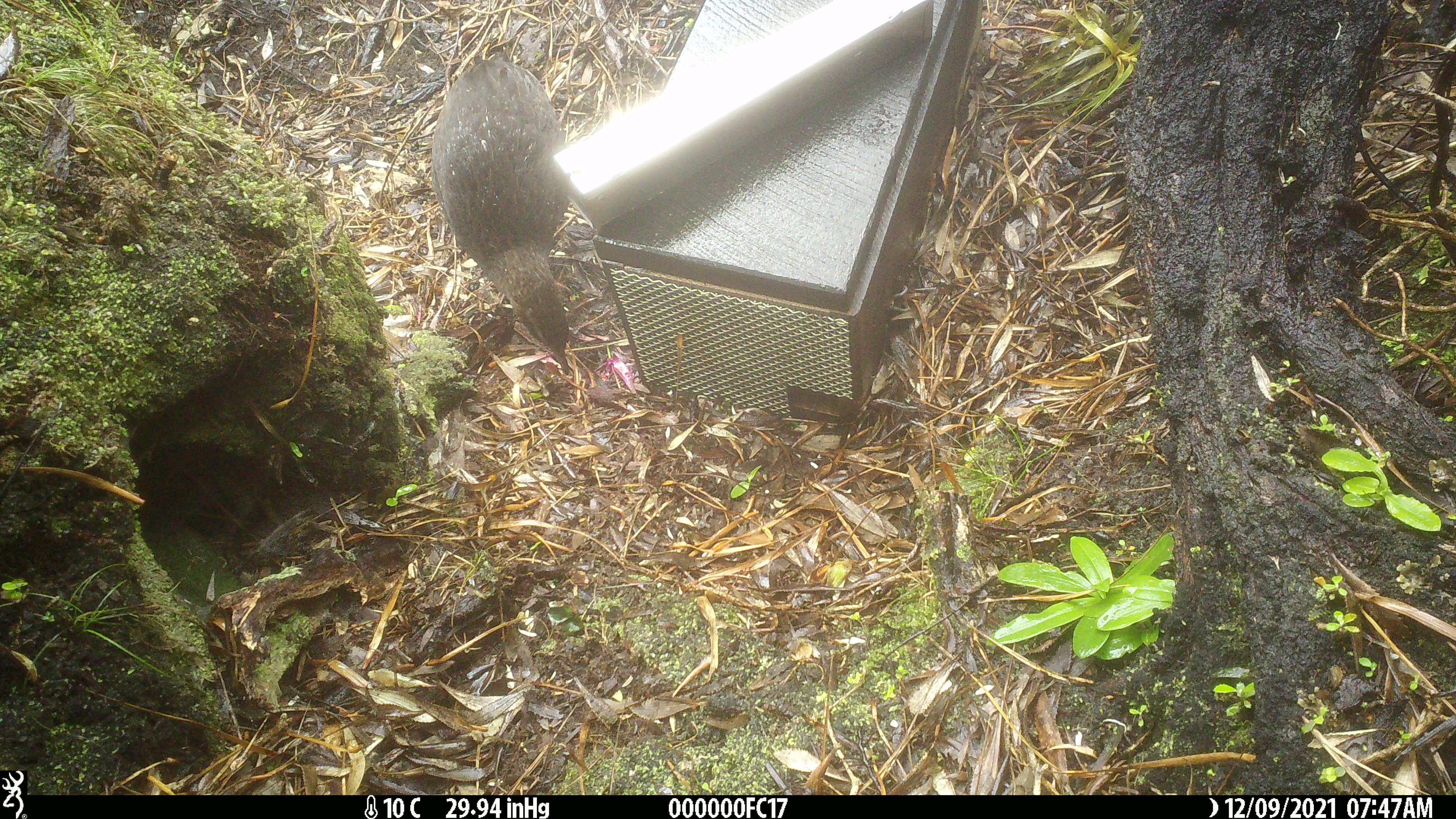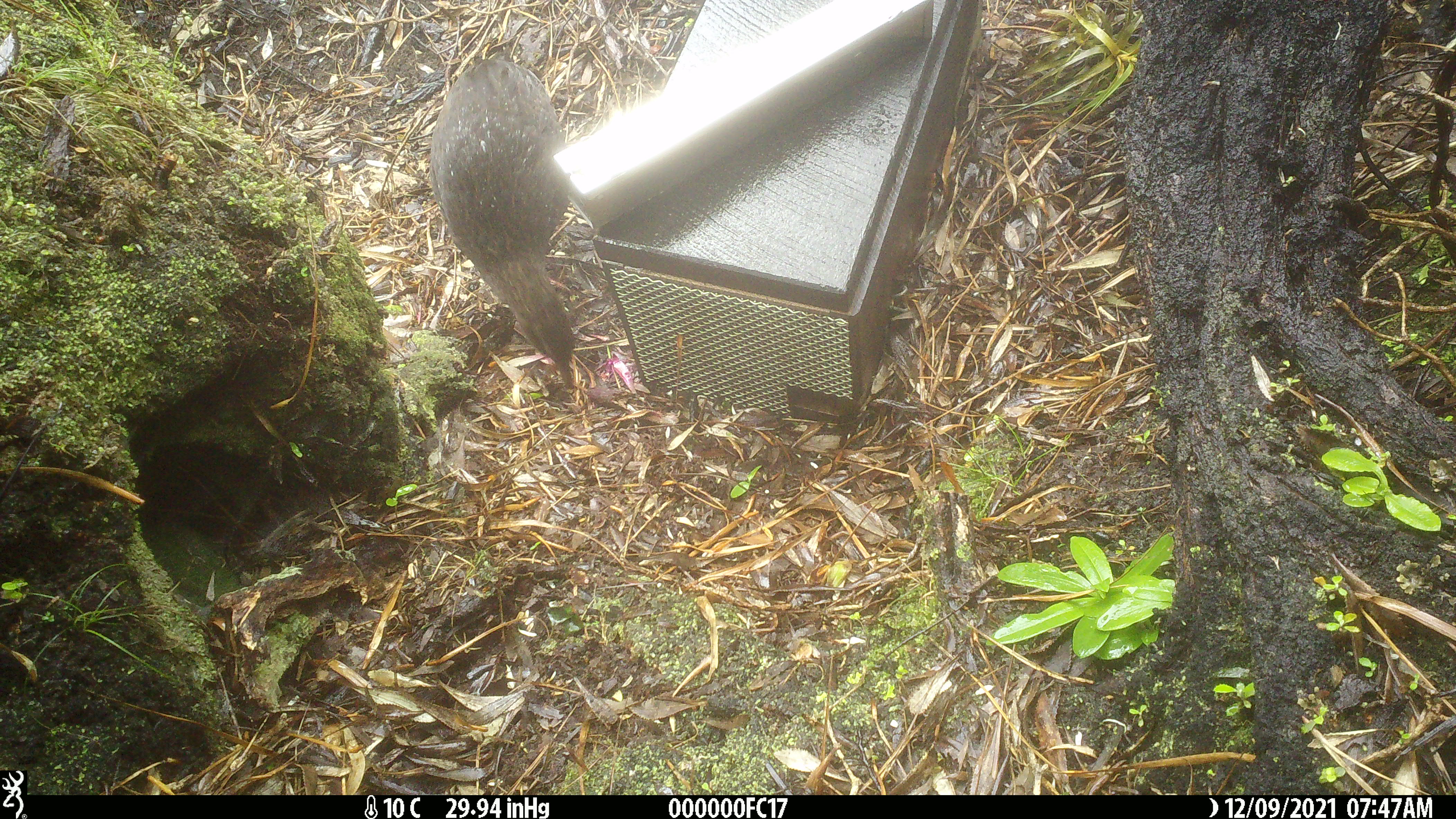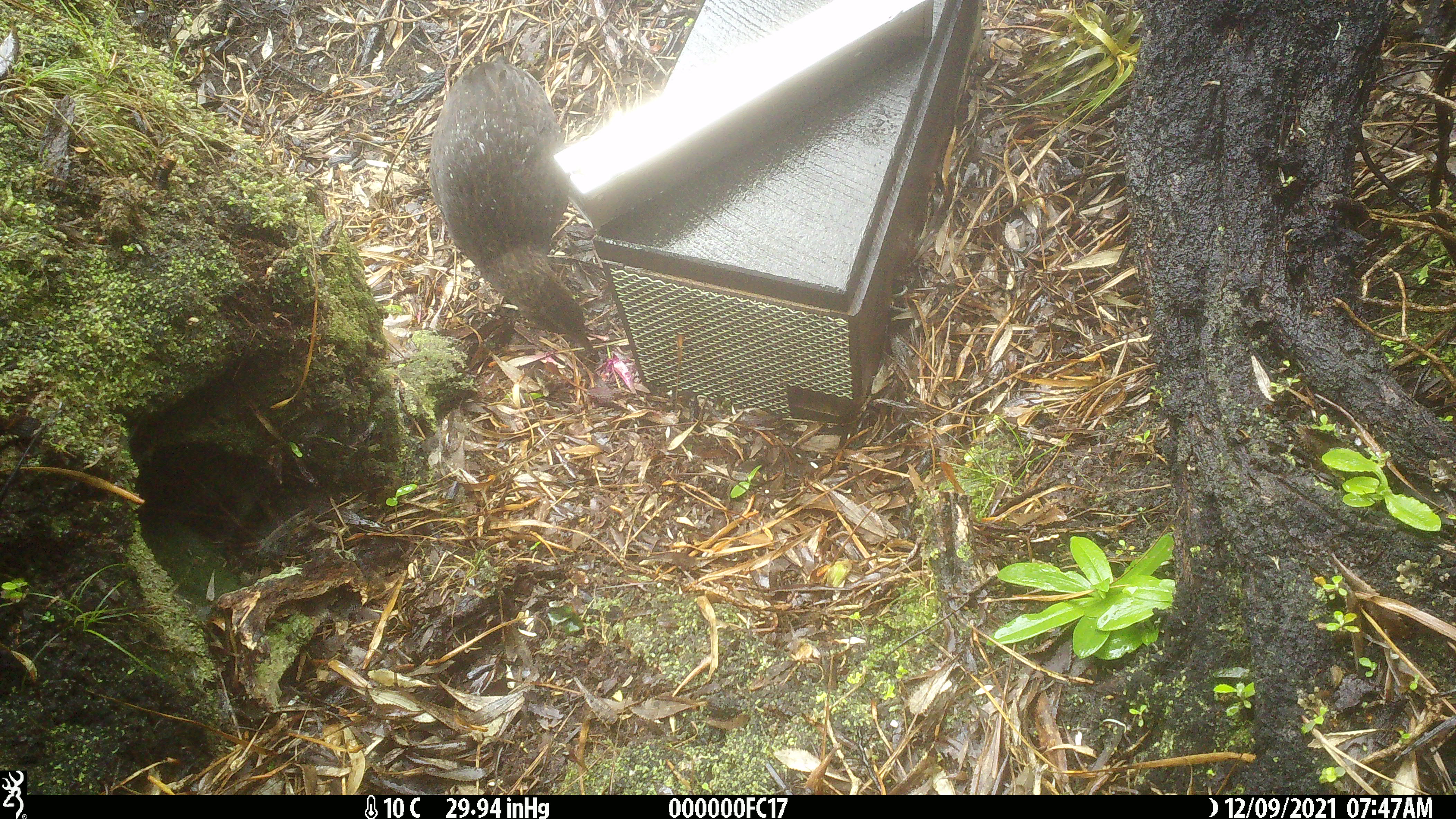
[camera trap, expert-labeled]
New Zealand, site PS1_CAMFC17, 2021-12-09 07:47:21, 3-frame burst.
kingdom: Animalia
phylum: Chordata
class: Aves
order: Gruiformes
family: Rallidae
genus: Gallirallus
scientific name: Gallirallus australis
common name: weka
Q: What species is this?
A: Weka (Gallirallus australis).